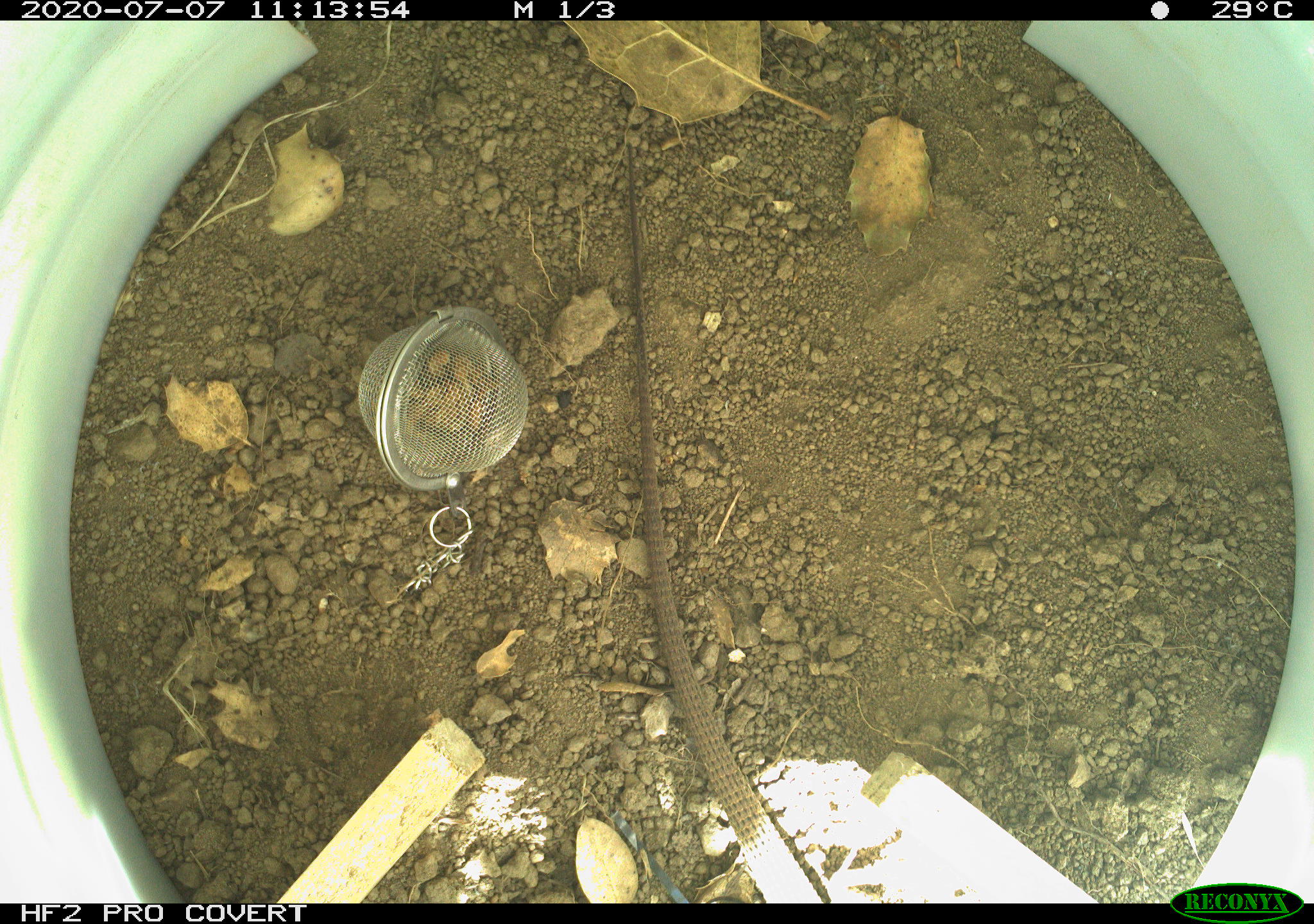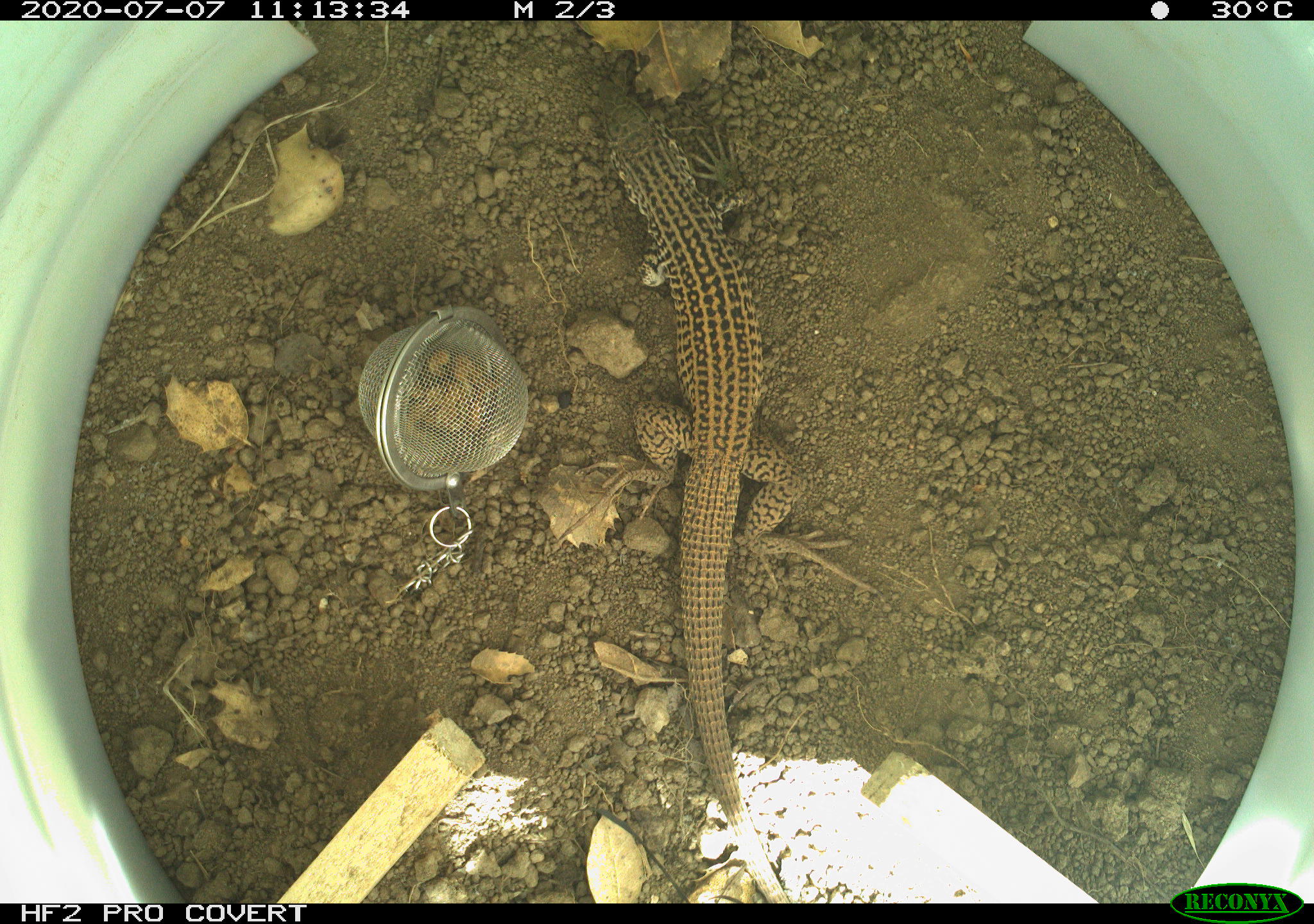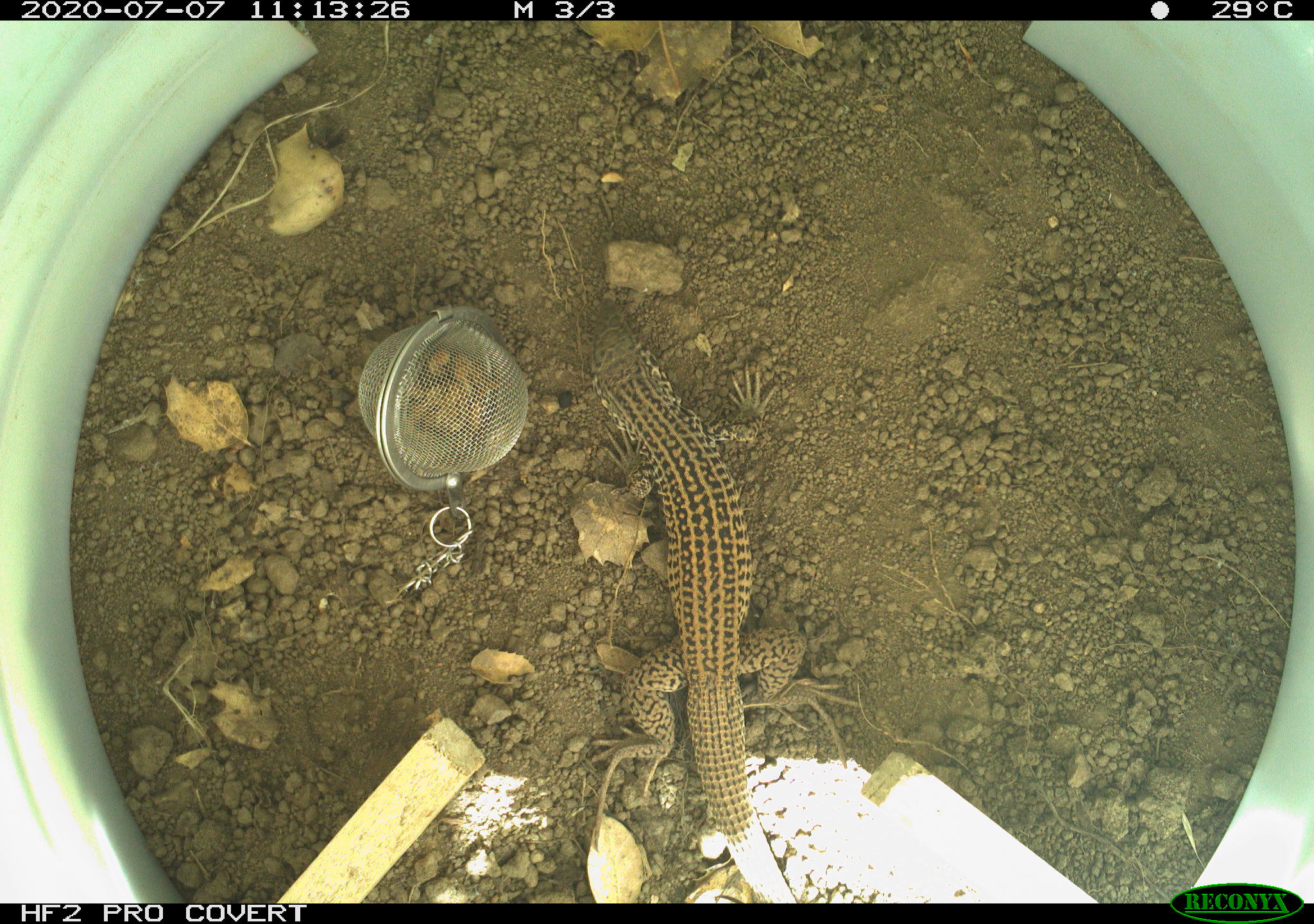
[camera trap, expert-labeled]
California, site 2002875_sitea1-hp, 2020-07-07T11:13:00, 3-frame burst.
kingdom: Animalia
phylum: Chordata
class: Reptilia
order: Squamata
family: Teiidae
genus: Aspidoscelis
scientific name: Aspidoscelis tigris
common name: western whiptail